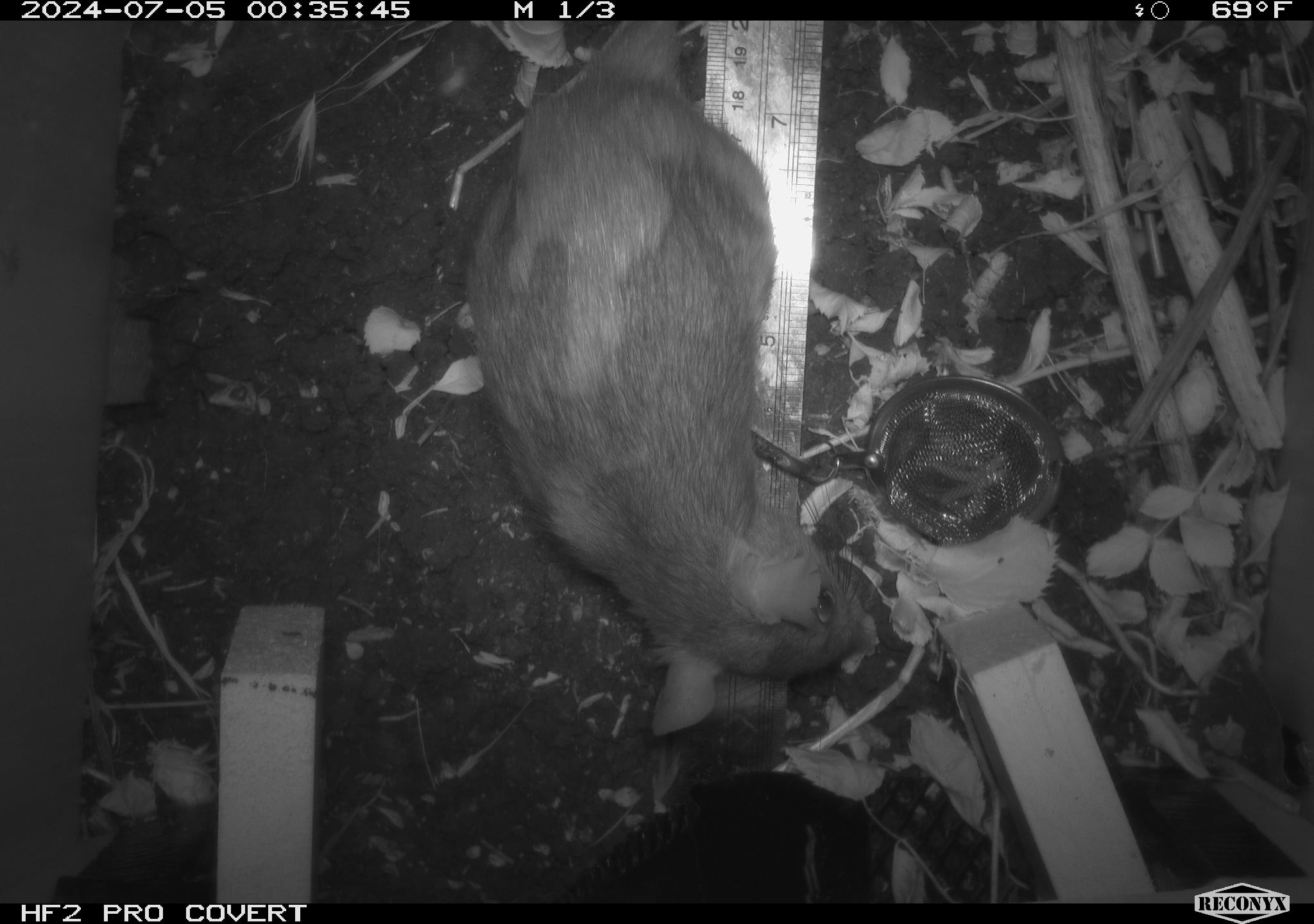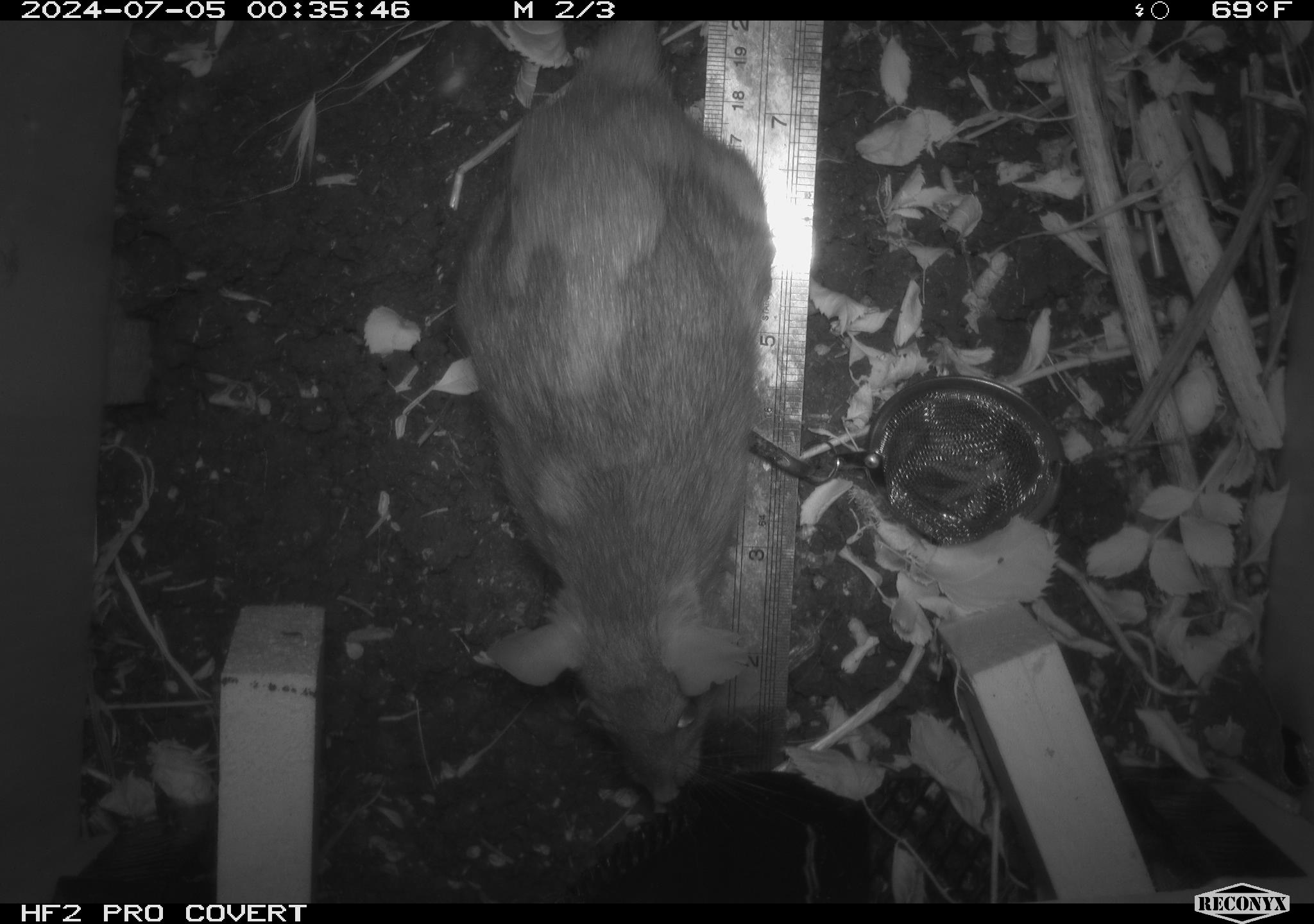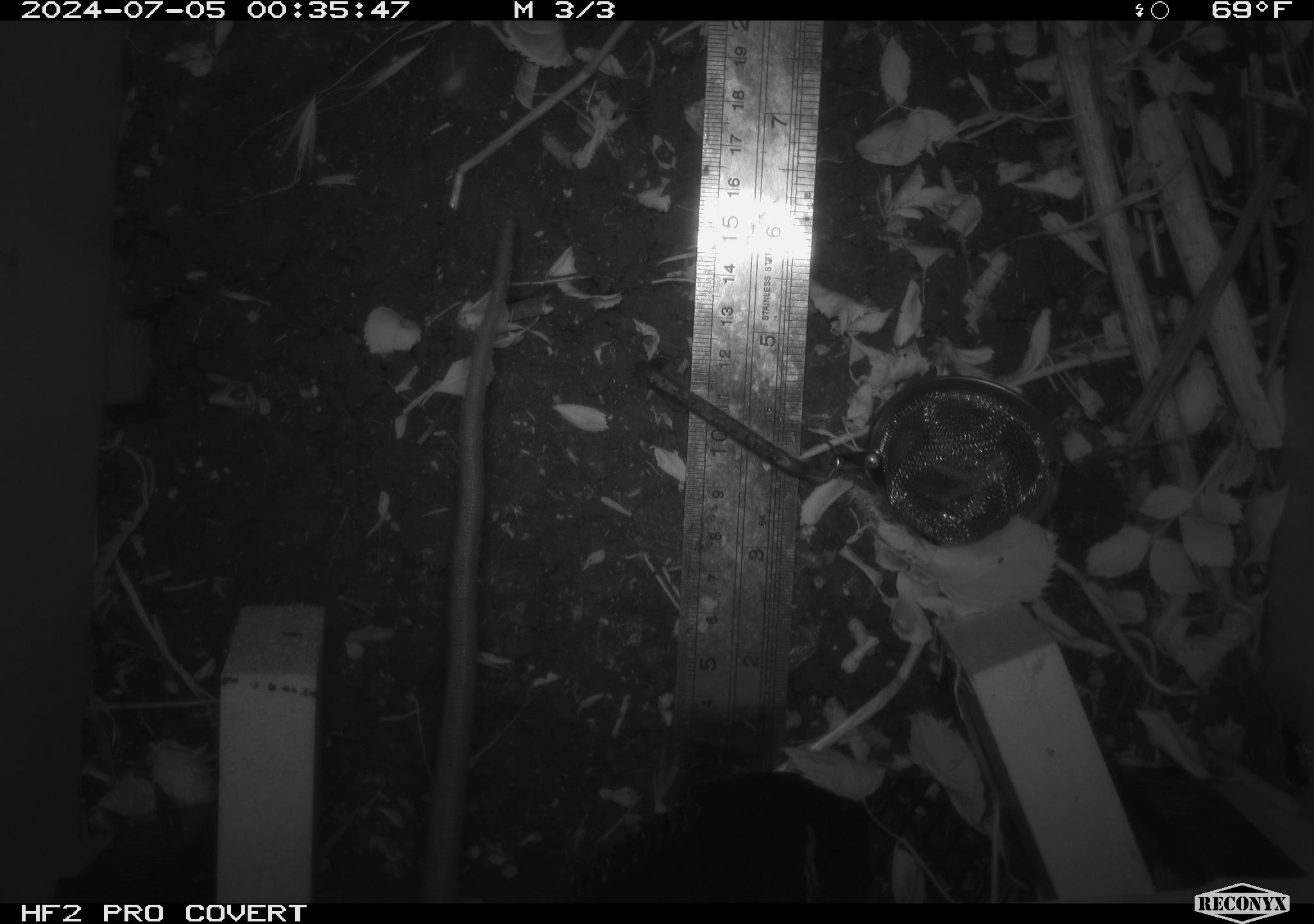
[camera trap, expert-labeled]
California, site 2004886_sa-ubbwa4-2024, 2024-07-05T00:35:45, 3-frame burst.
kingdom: Animalia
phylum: Chordata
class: Mammalia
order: Rodentia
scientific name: Rodentia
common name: woodrat or rat or mouse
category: woodrat or rat or mouse species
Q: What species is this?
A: Woodrat or rat or mouse species (woodrat or rat or mouse) (Rodentia).